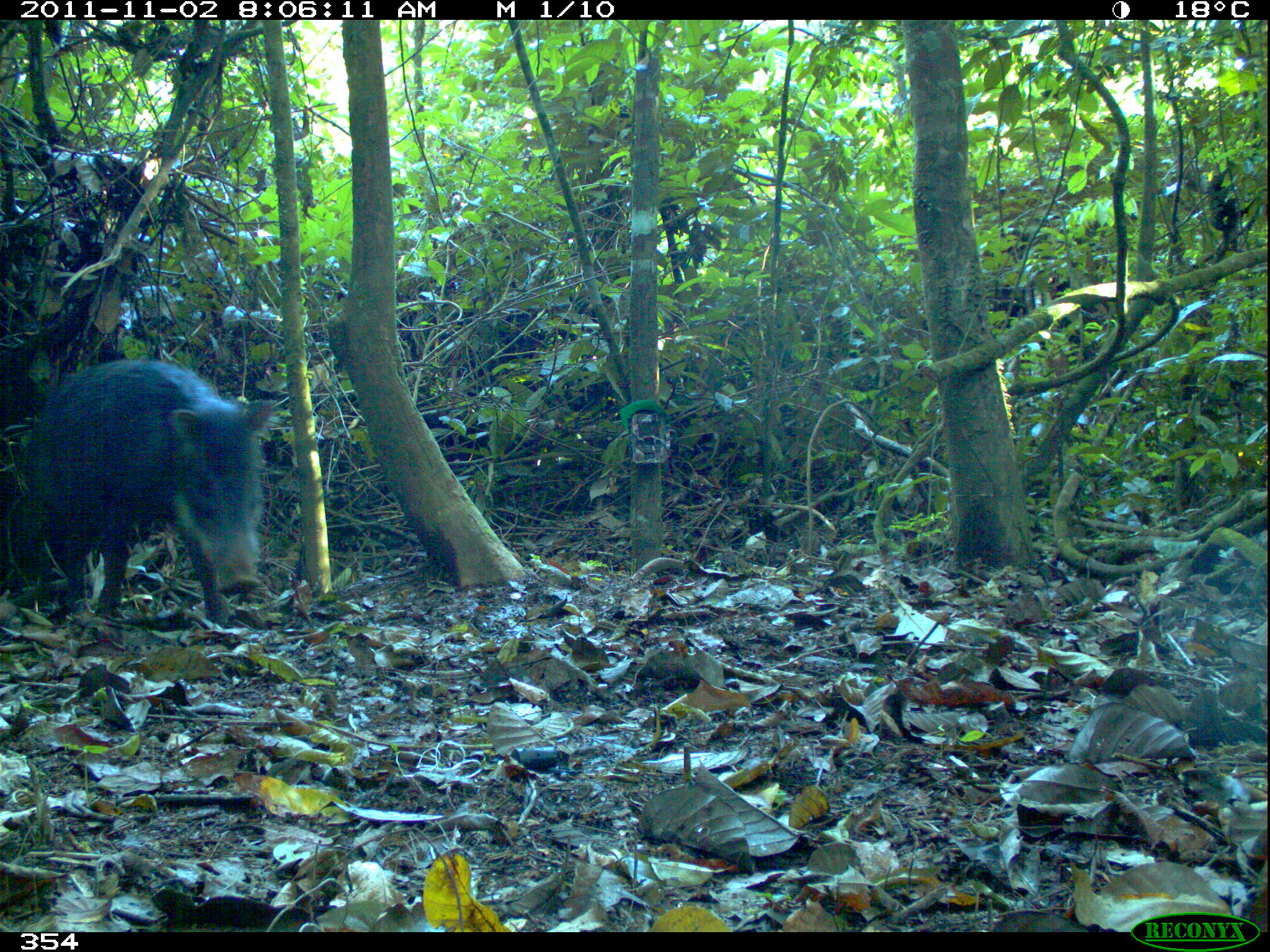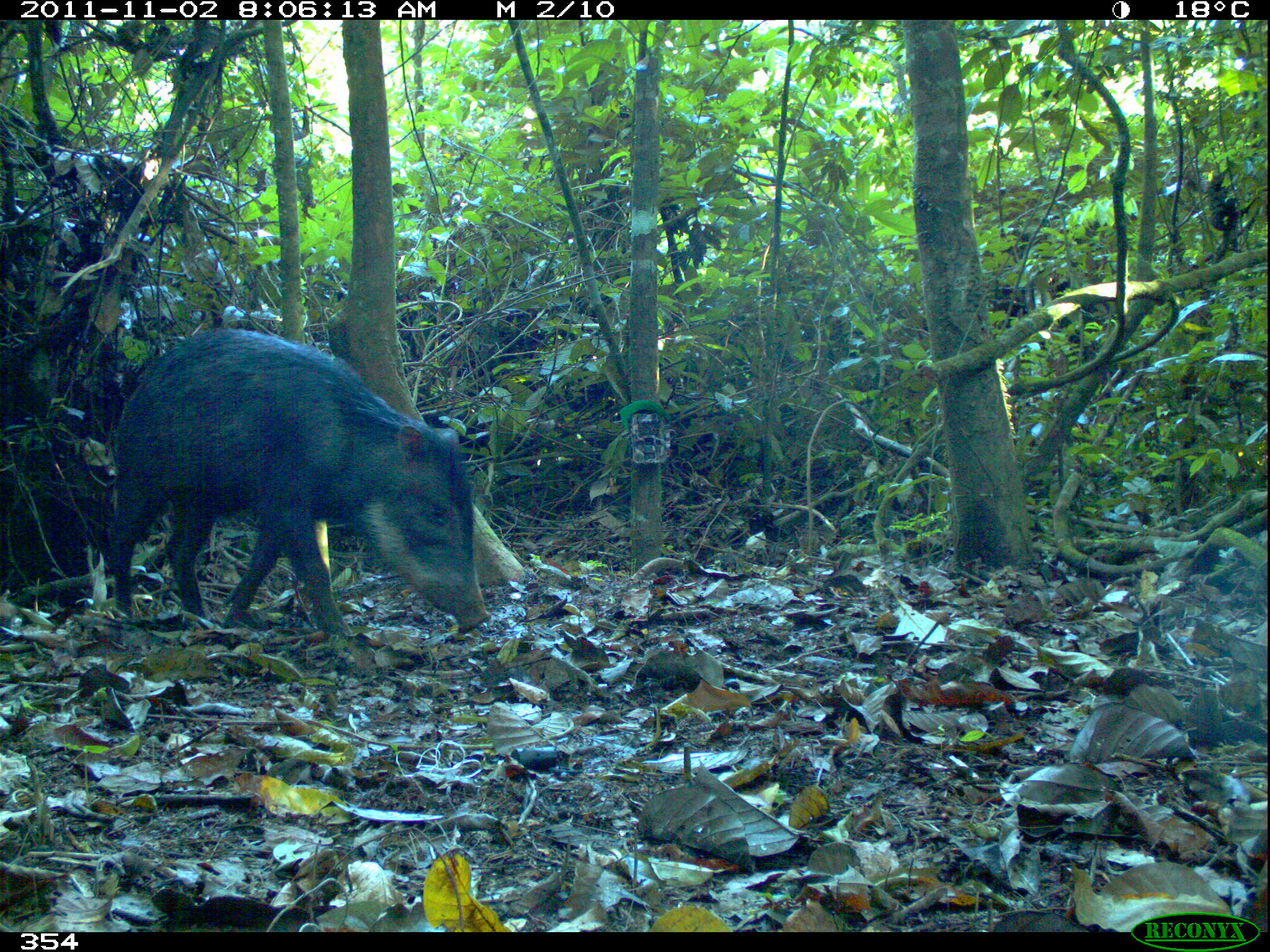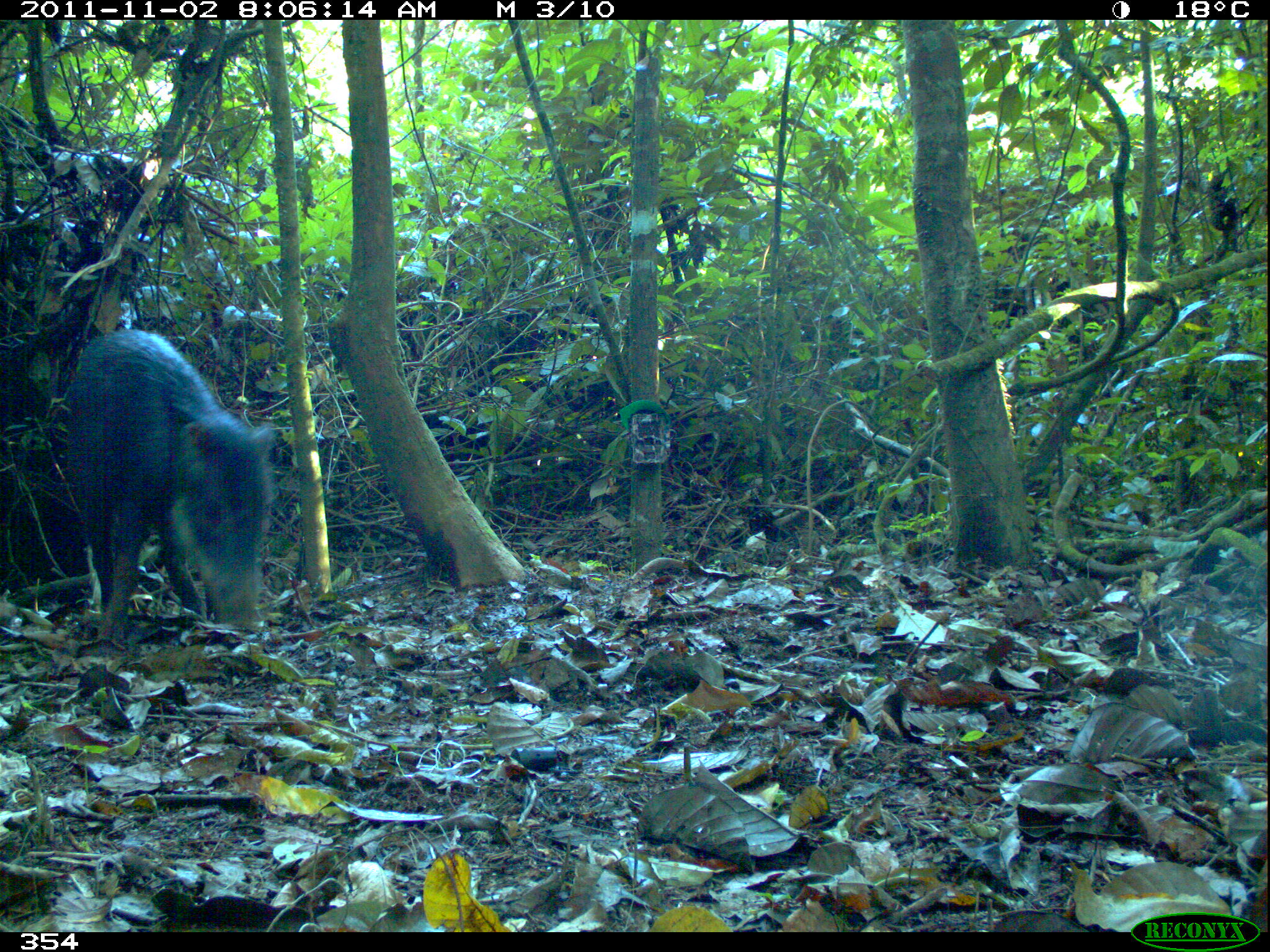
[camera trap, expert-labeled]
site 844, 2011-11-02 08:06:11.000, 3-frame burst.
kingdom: Animalia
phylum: Chordata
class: Mammalia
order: Artiodactyla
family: Tayassuidae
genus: Tayassu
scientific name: Tayassu pecari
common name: white-lipped peccary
Tayassu pecari (white-lipped peccary).